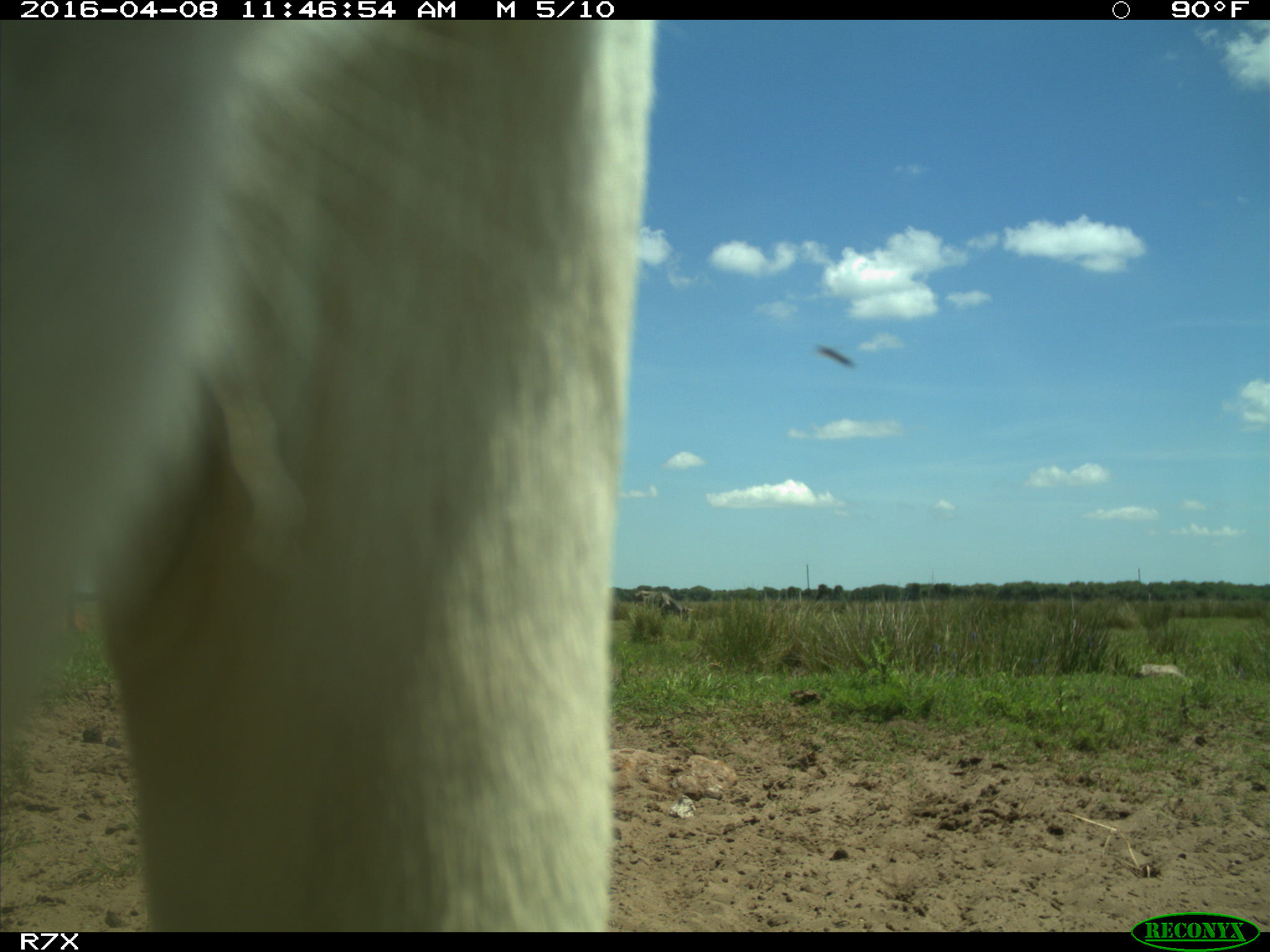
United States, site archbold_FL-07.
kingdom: Animalia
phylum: Chordata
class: Mammalia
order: Artiodactyla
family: Bovidae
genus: Bos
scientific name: Bos taurus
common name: domestic cow